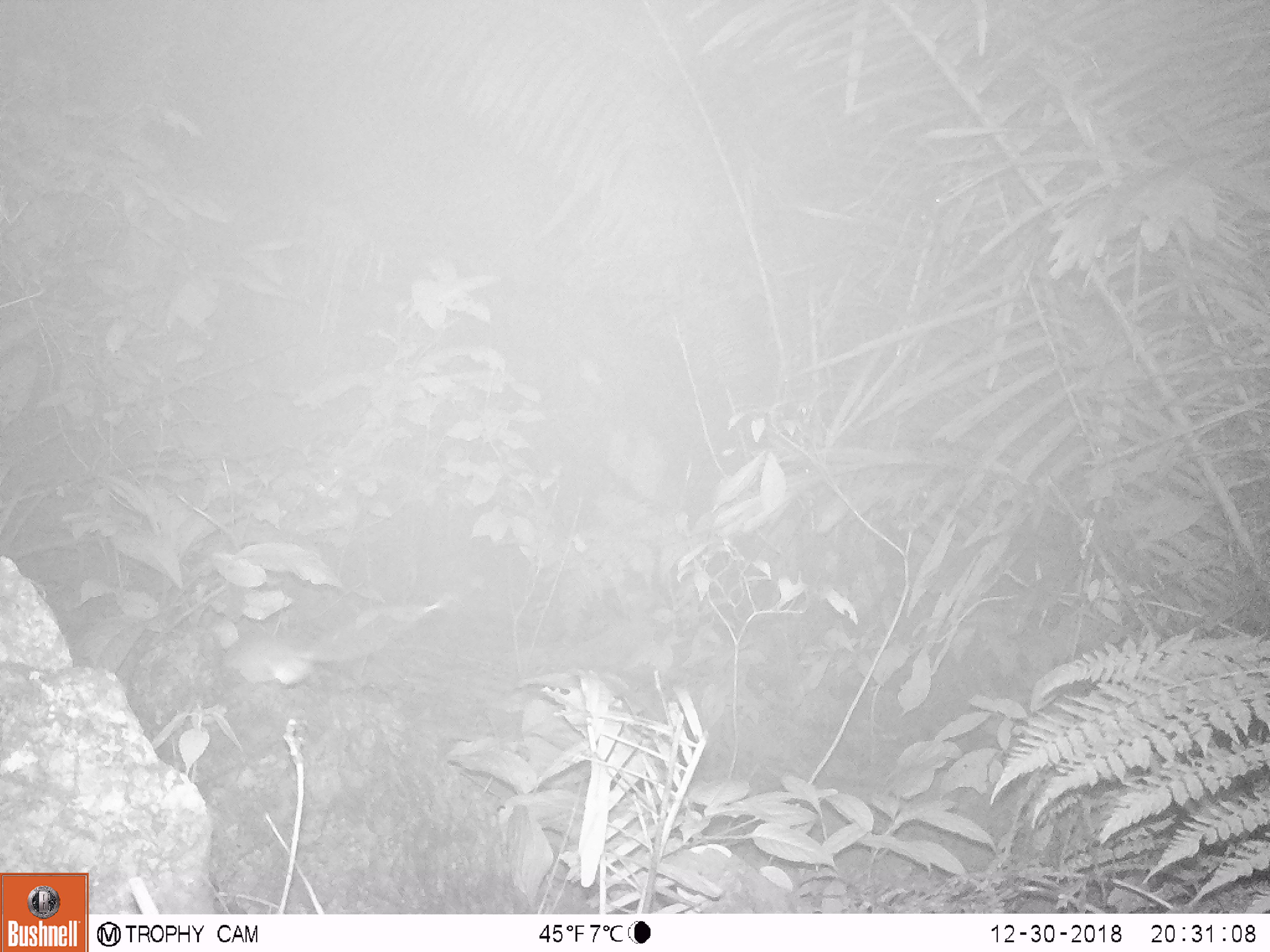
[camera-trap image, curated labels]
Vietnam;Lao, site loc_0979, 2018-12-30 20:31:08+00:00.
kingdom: Animalia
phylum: Chordata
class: Mammalia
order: Rodentia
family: Muridae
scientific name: Muridae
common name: old-world mice and rats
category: unidentified murid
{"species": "unidentified murid (old-world mice and rats) (Muridae)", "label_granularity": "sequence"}